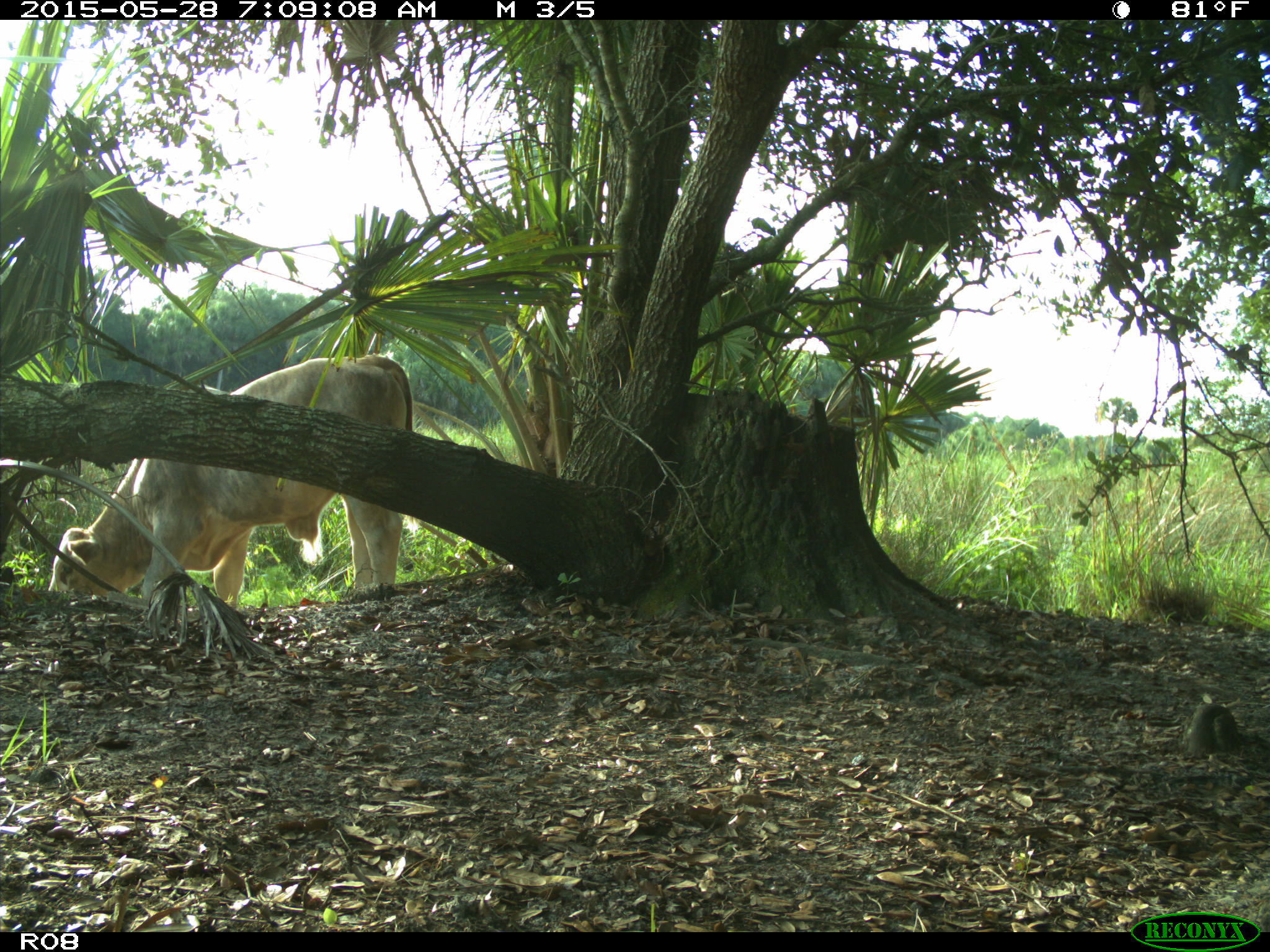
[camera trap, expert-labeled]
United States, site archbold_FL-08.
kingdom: Animalia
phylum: Chordata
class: Mammalia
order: Artiodactyla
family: Bovidae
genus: Bos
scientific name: Bos taurus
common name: domestic cow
Bos taurus (domestic cow).